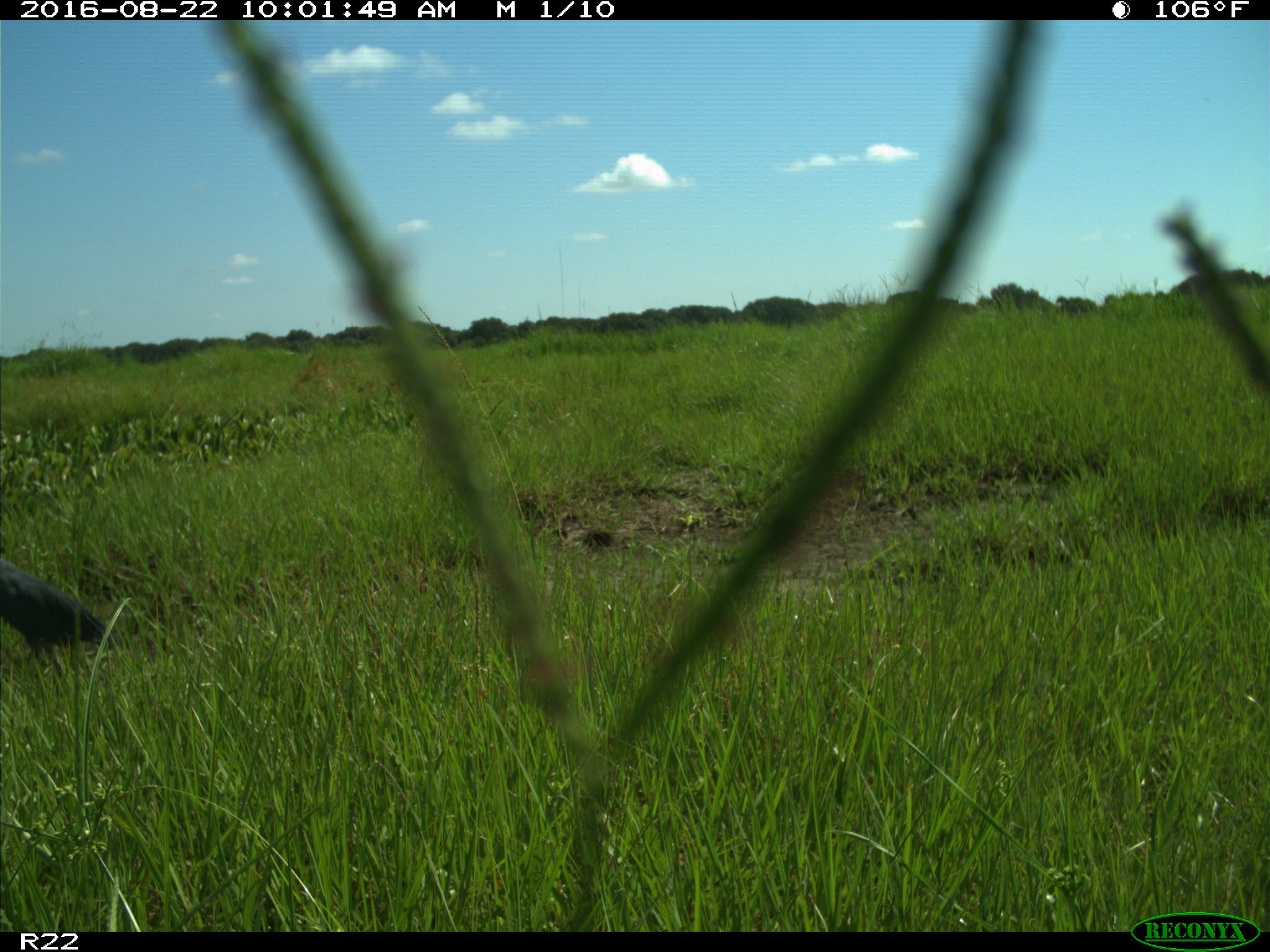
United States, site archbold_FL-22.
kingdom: Animalia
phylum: Chordata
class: Aves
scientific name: Aves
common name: birds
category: unidentified bird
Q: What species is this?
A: Unidentified bird (birds) (Aves).